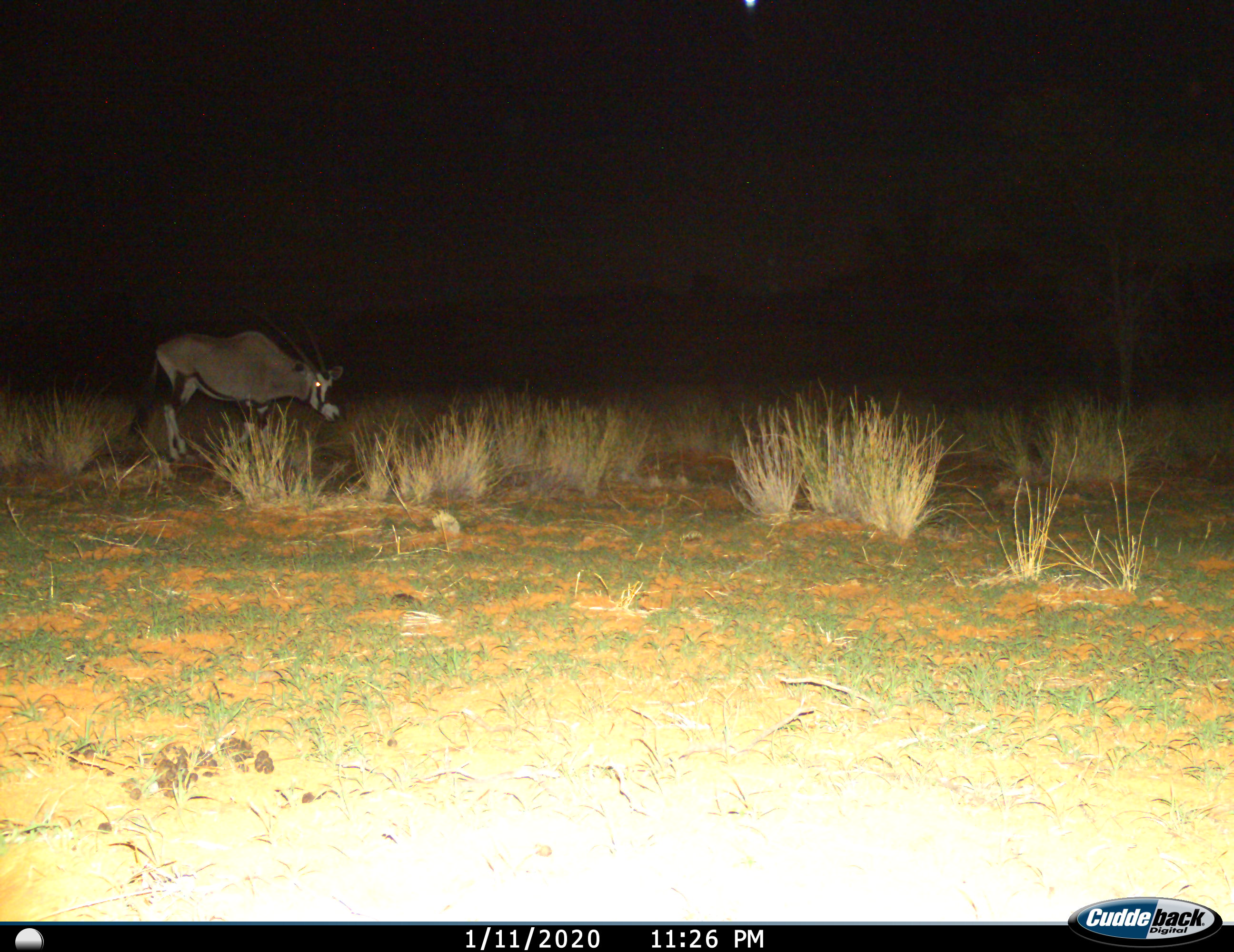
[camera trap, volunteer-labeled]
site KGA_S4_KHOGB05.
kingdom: Animalia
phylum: Chordata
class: Mammalia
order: Artiodactyla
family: Bovidae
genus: Oryx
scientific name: Oryx gazella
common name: gemsbok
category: oryx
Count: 1.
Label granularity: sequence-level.